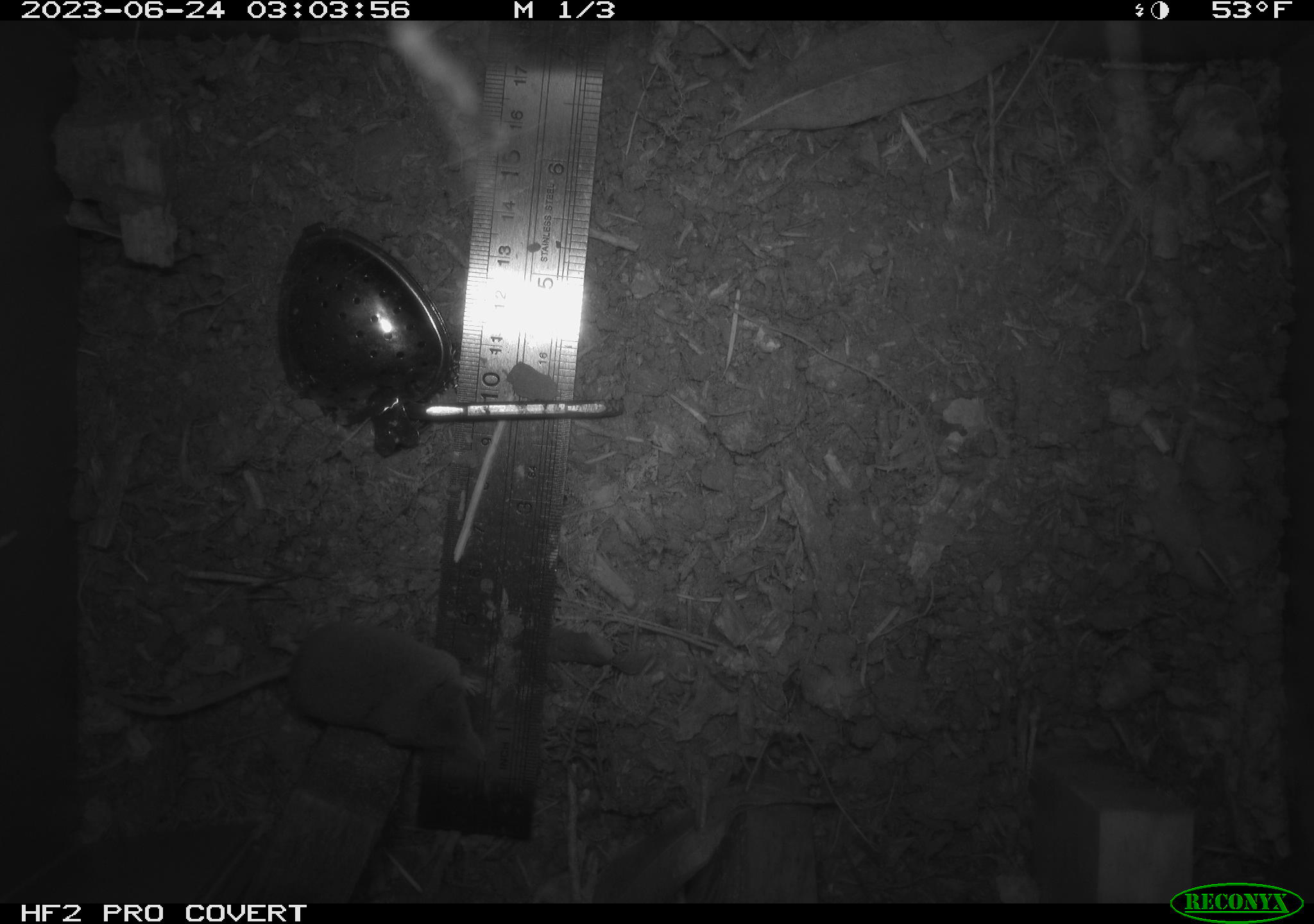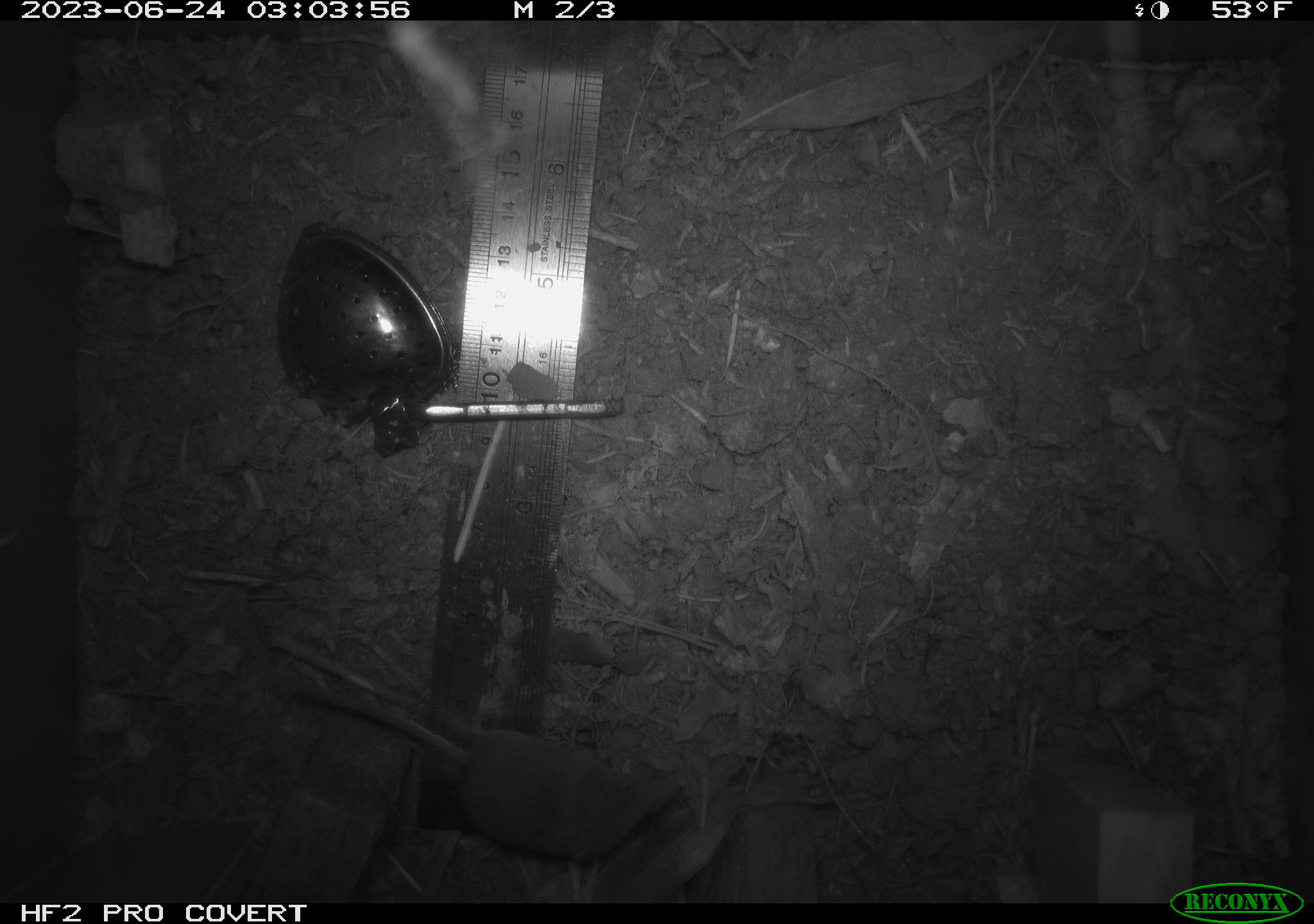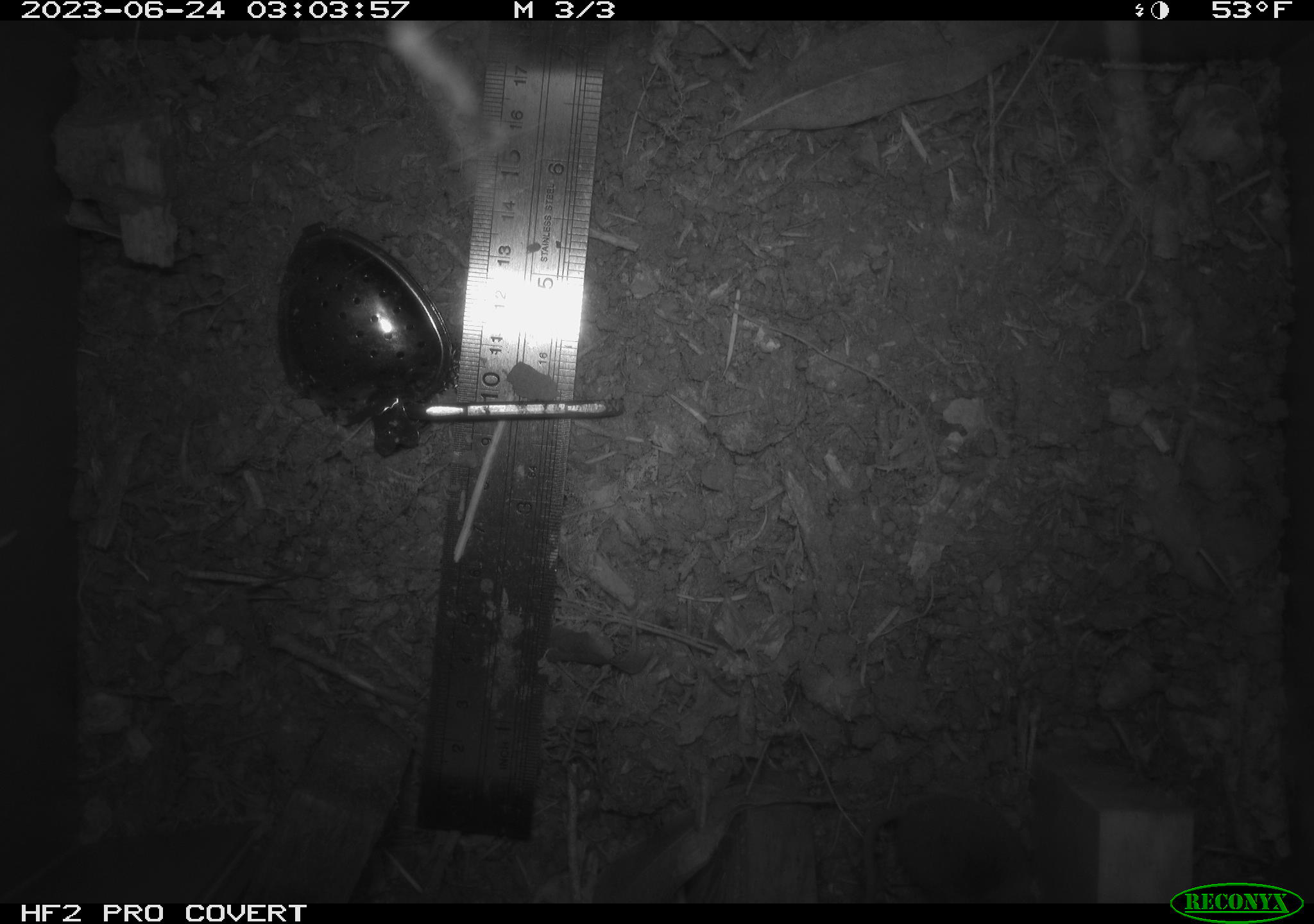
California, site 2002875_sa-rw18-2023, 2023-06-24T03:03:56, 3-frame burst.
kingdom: Animalia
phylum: Chordata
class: Mammalia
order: Eulipotyphla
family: Soricidae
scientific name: Soricidae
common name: shrews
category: soricidae family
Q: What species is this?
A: Soricidae family (shrews) (Soricidae).